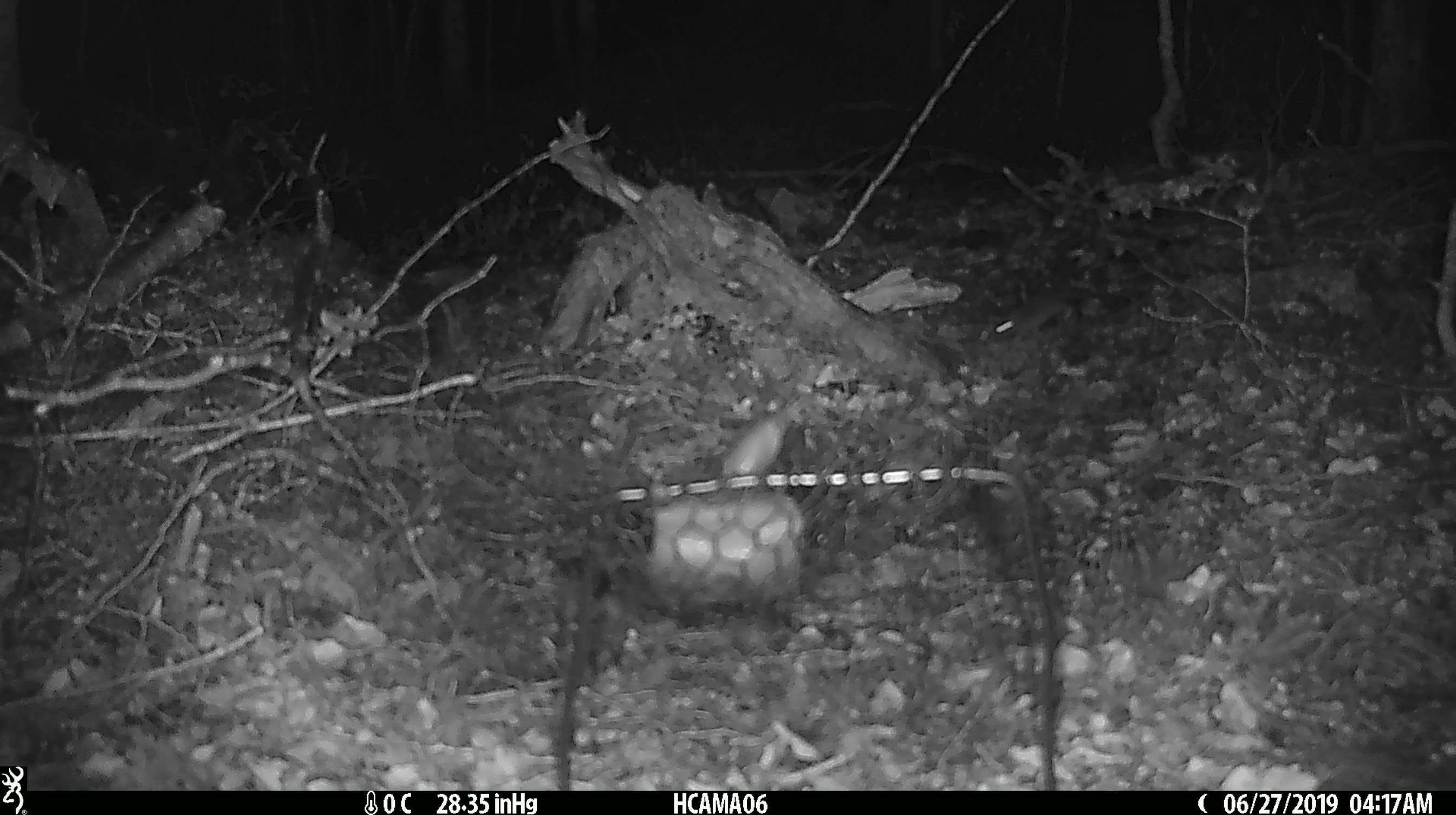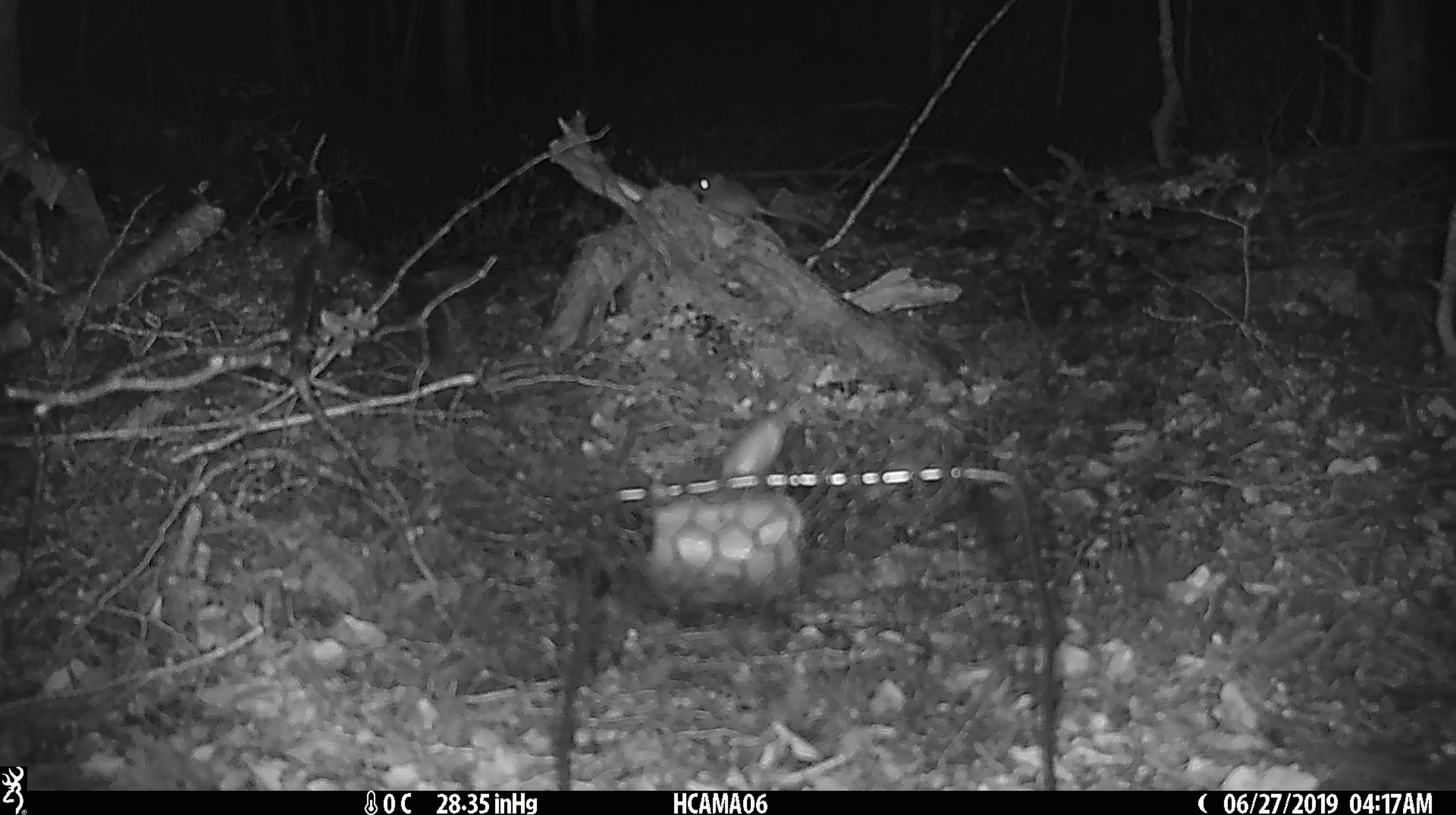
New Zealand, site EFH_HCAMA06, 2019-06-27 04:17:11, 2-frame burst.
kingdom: Animalia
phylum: Chordata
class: Mammalia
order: Rodentia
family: Muridae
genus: Mus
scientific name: Mus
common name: mouse